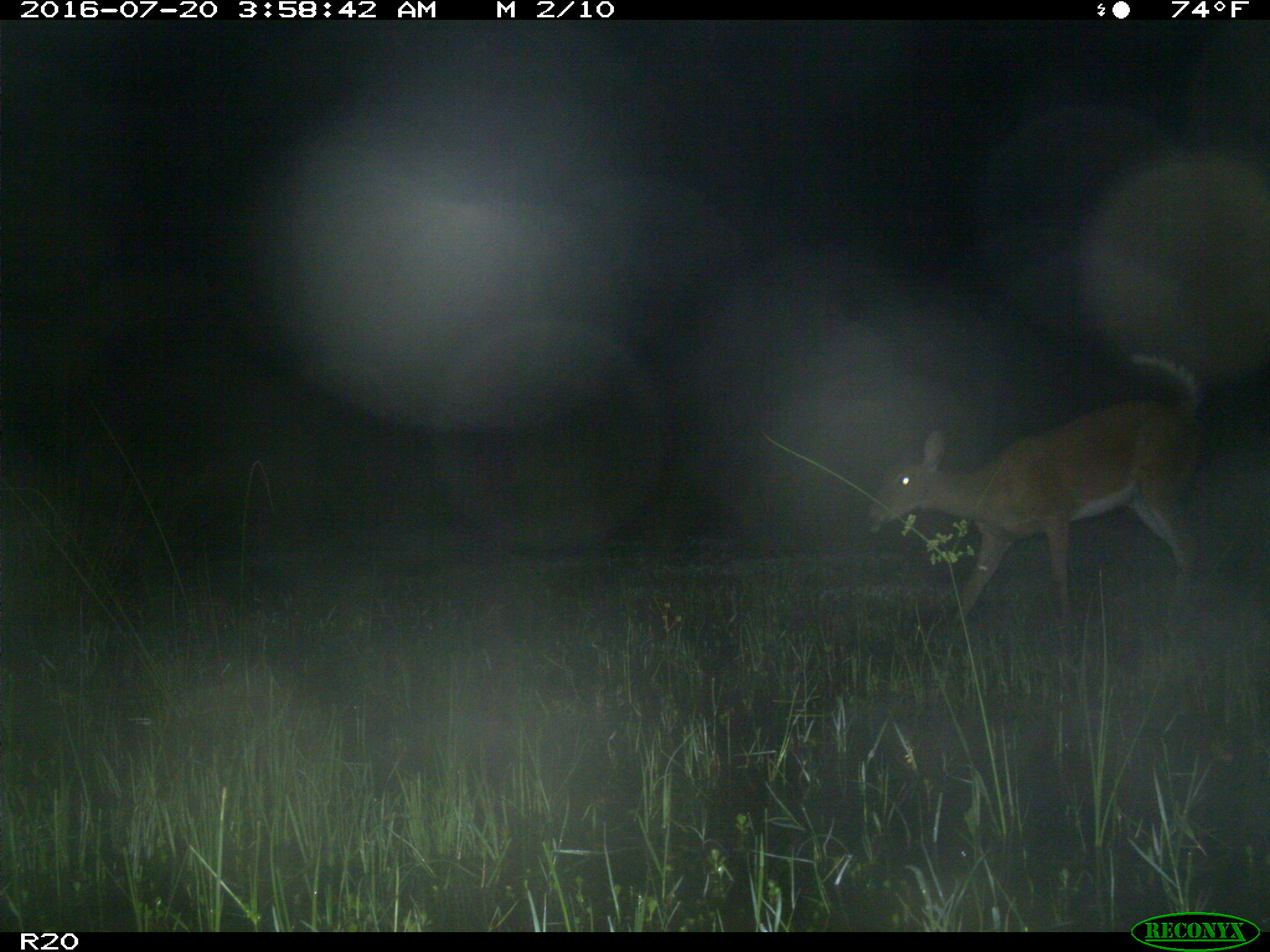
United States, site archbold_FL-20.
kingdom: Animalia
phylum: Chordata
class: Mammalia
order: Artiodactyla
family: Cervidae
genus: Odocoileus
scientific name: Odocoileus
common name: deer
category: unidentified deer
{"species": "unidentified deer (deer) (Odocoileus)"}